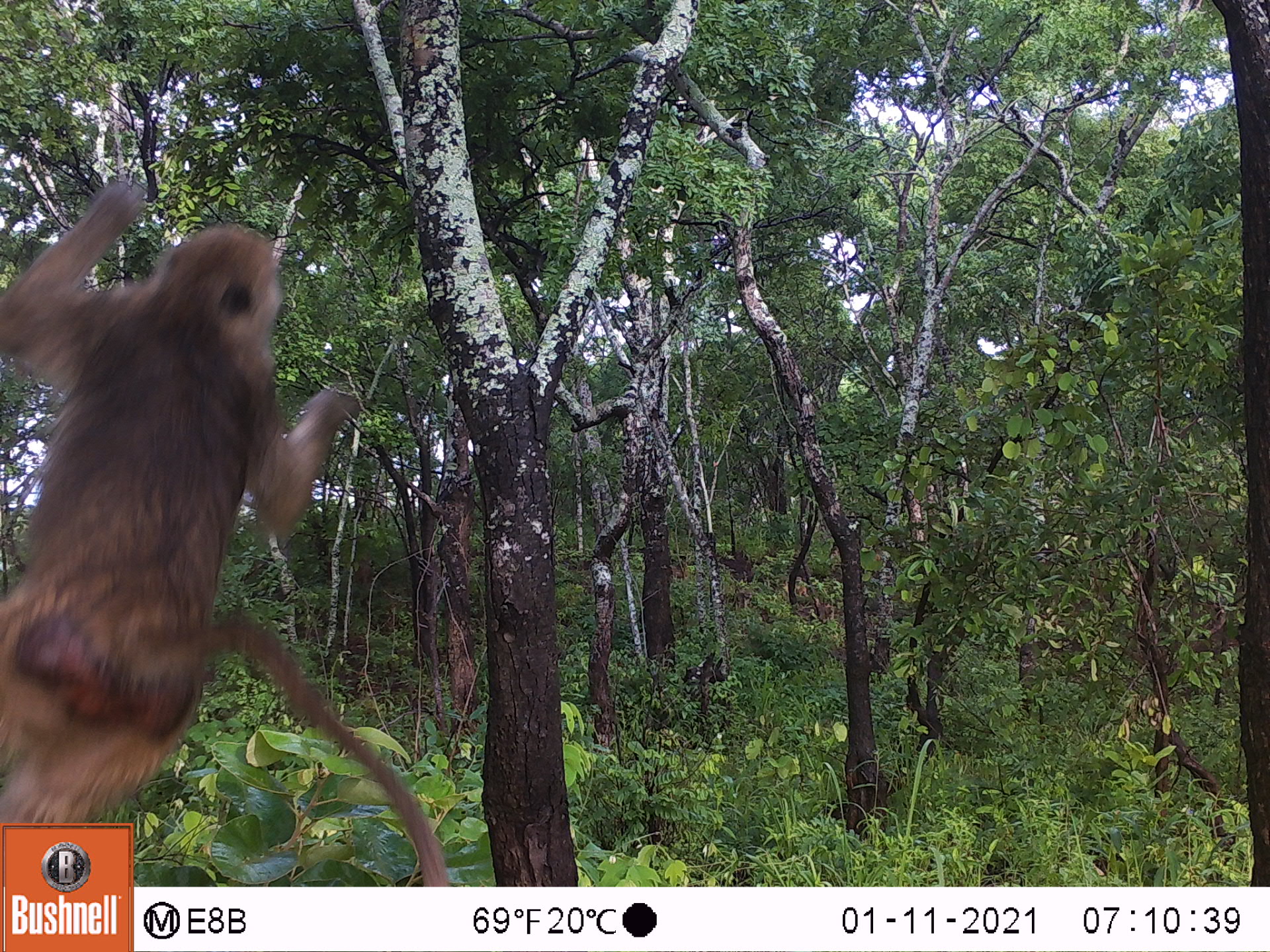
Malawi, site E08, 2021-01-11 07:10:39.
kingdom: Animalia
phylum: Chordata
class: Mammalia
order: Primates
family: Cercopithecidae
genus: Papio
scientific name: Papio cynocephalus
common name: yellow baboon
Yellow baboon (Papio cynocephalus), count 1.